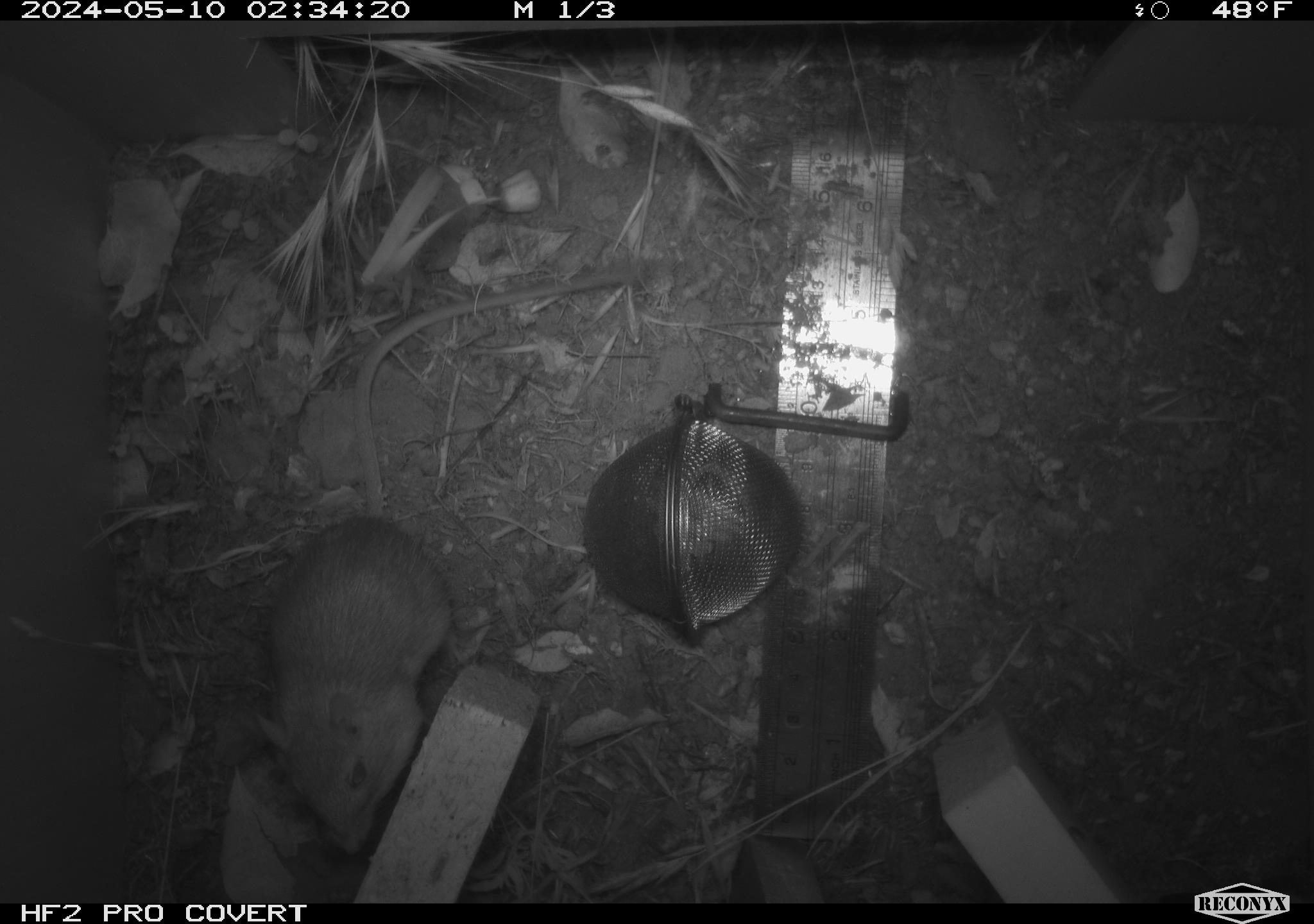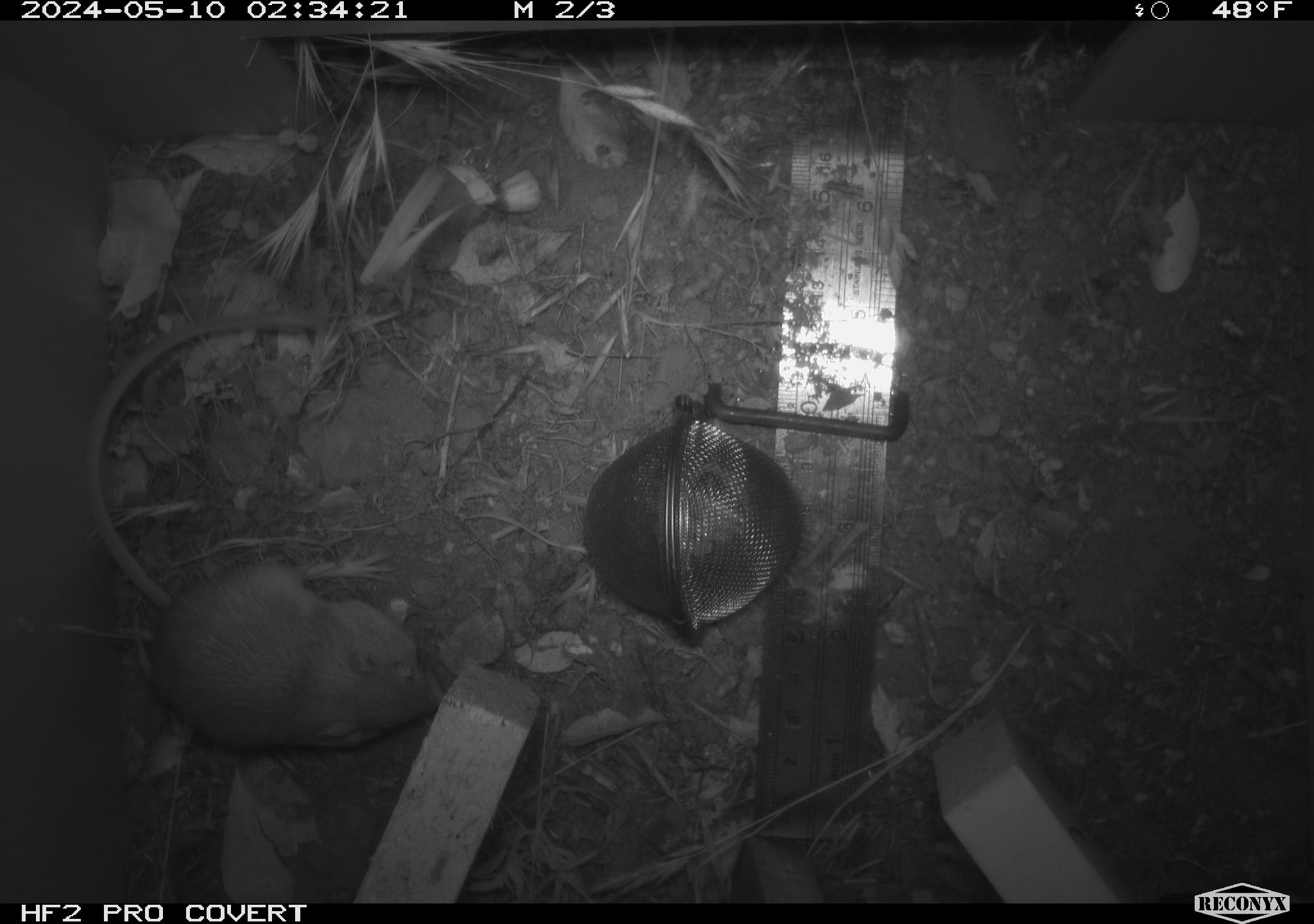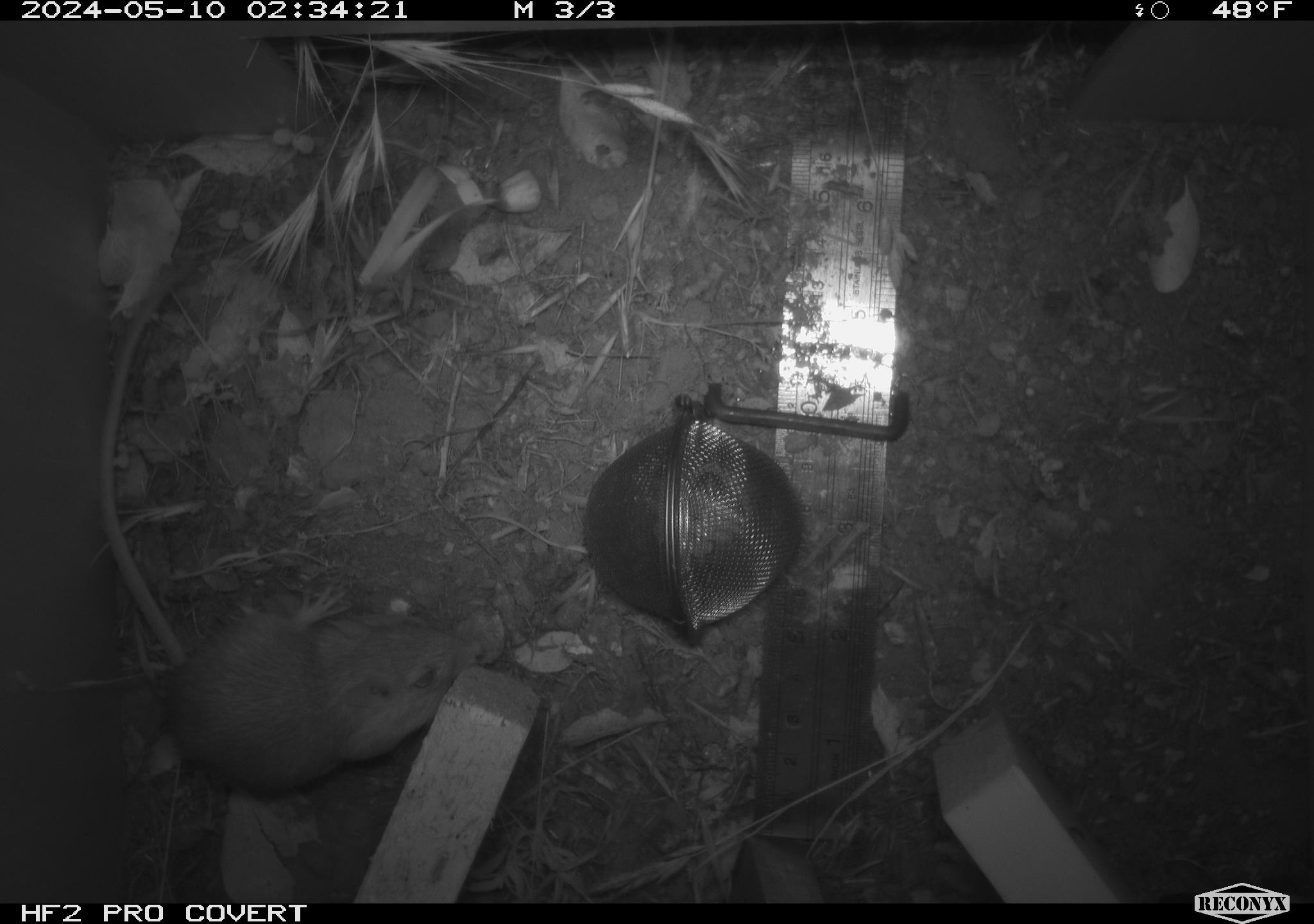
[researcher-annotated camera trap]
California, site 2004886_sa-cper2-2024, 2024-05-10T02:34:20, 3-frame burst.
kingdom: Animalia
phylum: Chordata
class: Mammalia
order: Rodentia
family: Heteromyidae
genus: Dipodomys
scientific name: Dipodomys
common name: kangaroo rats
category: dipodomys species